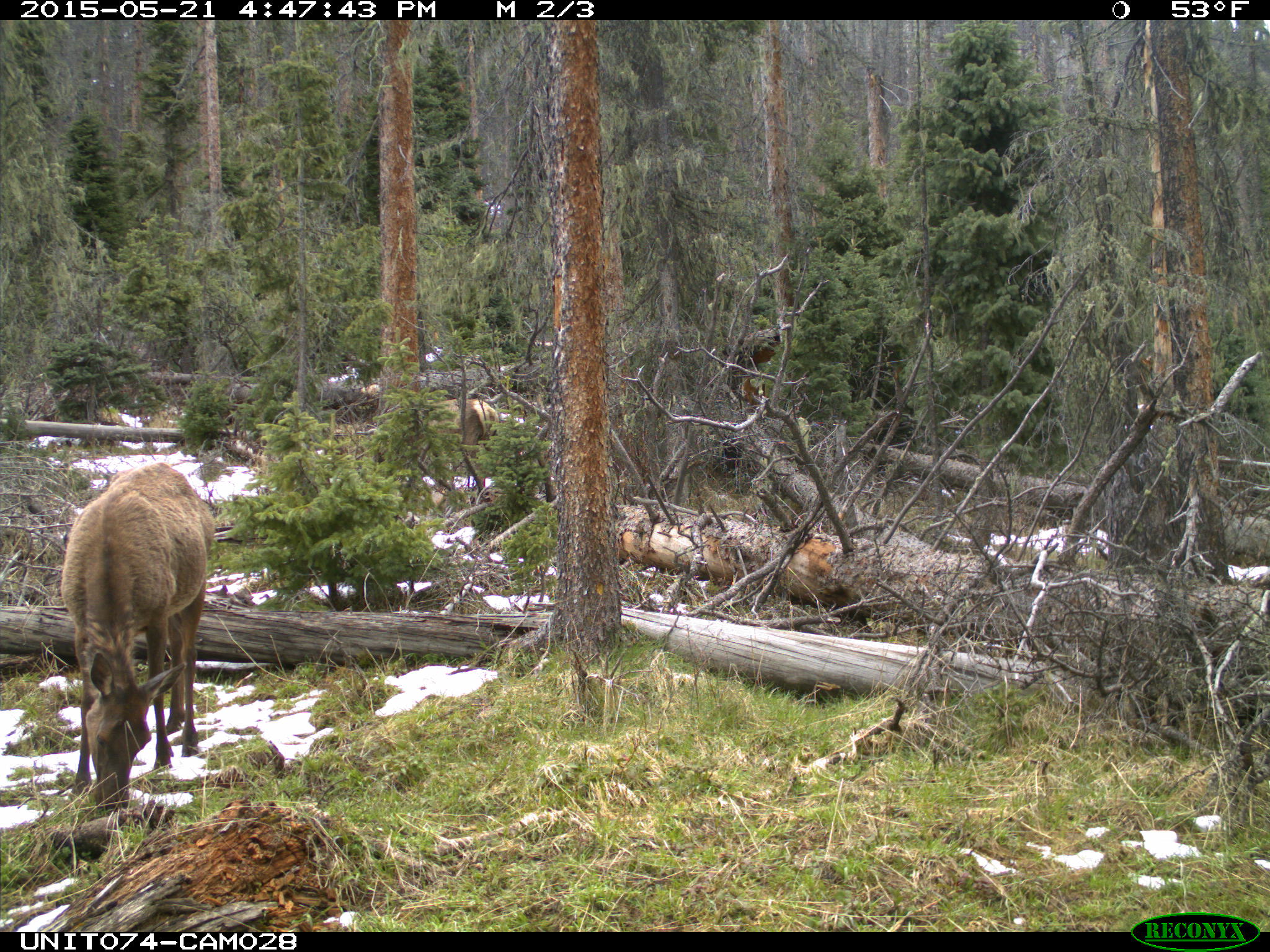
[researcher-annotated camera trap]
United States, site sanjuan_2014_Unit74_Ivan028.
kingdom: Animalia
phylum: Chordata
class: Mammalia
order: Artiodactyla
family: Cervidae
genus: Cervus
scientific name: Cervus elaphus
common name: red deer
Cervus elaphus (red deer).